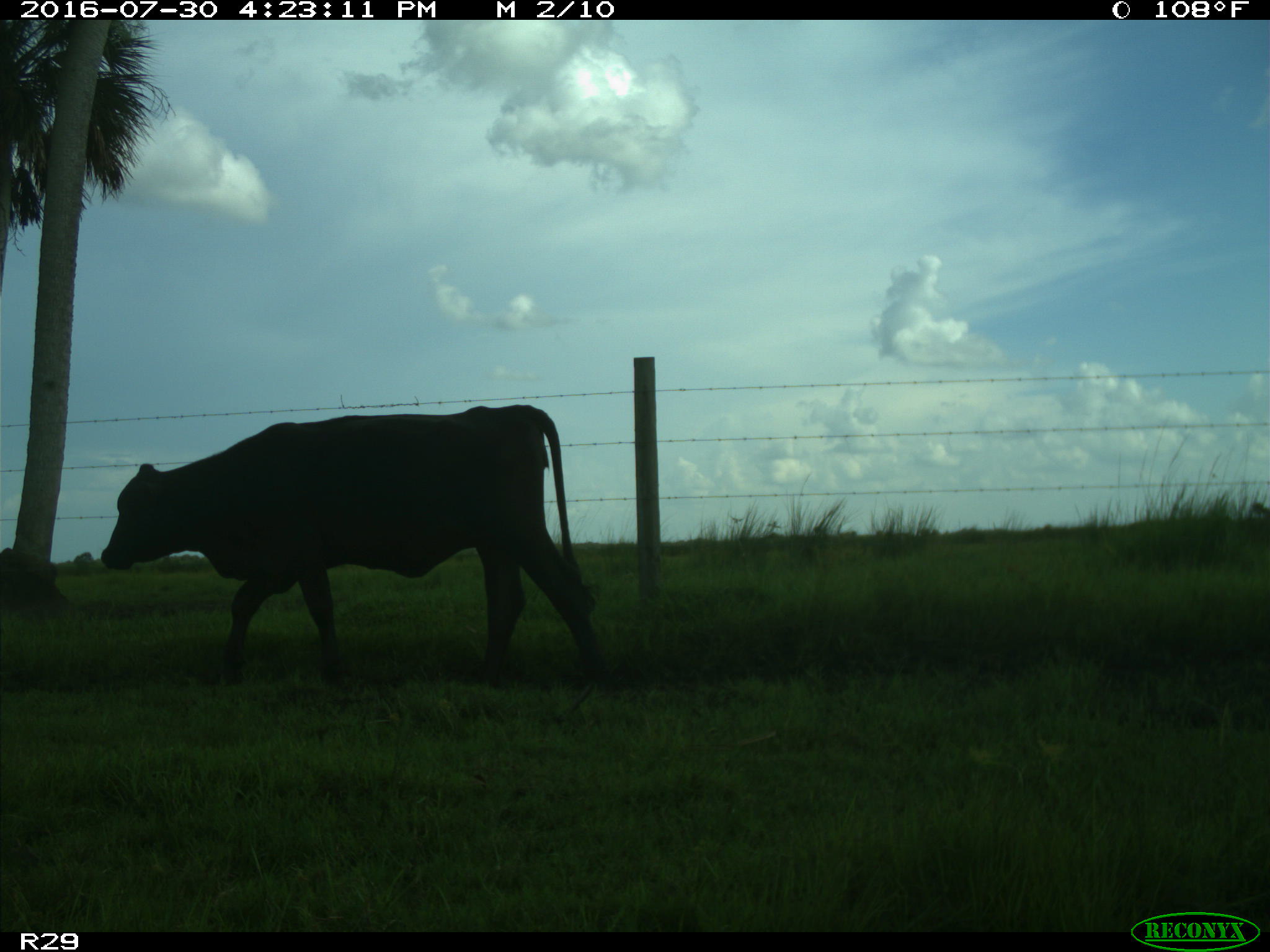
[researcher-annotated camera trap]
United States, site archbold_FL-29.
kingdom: Animalia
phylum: Chordata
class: Mammalia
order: Artiodactyla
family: Bovidae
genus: Bos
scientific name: Bos taurus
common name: domestic cow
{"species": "Bos taurus (domestic cow)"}